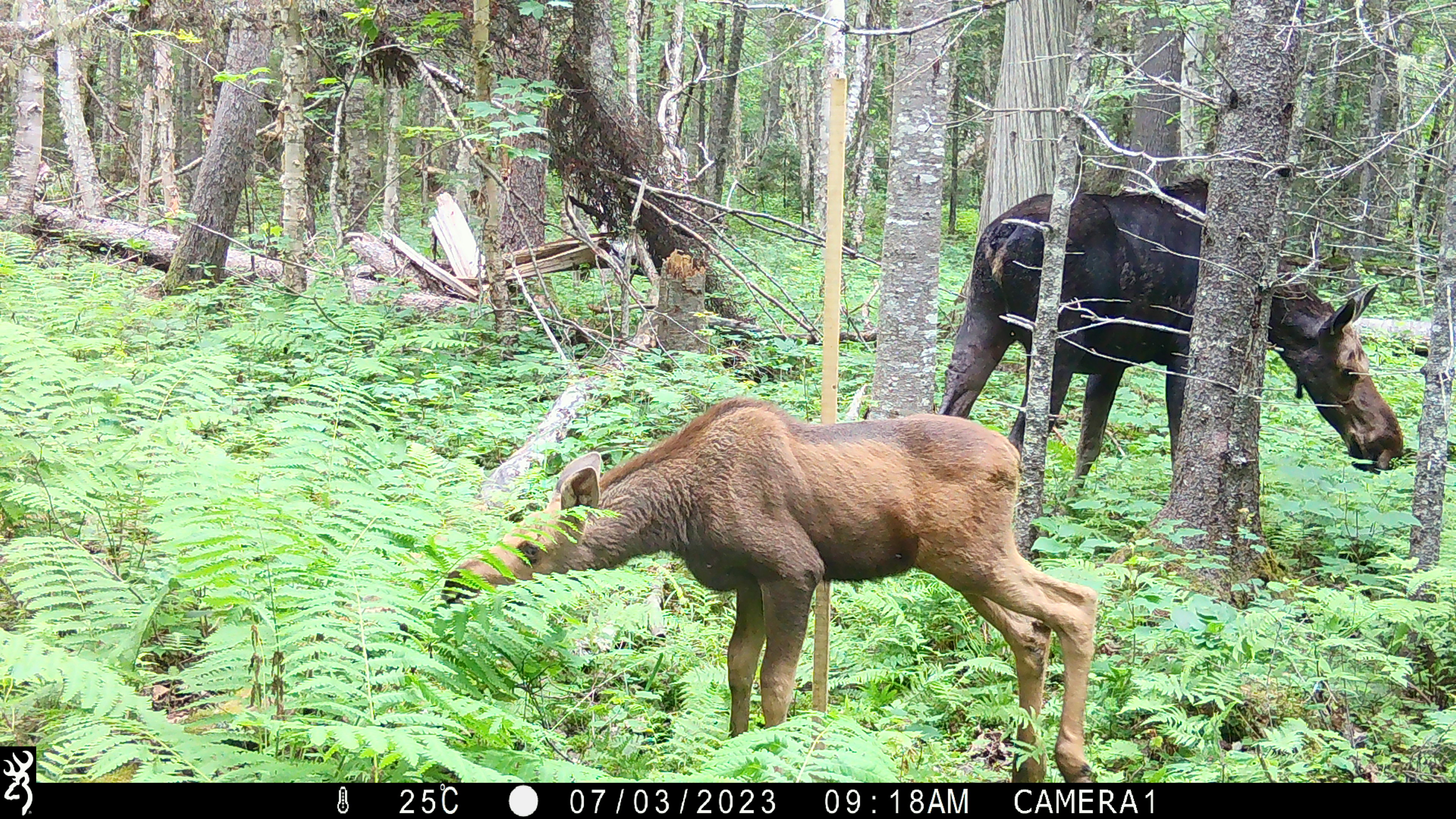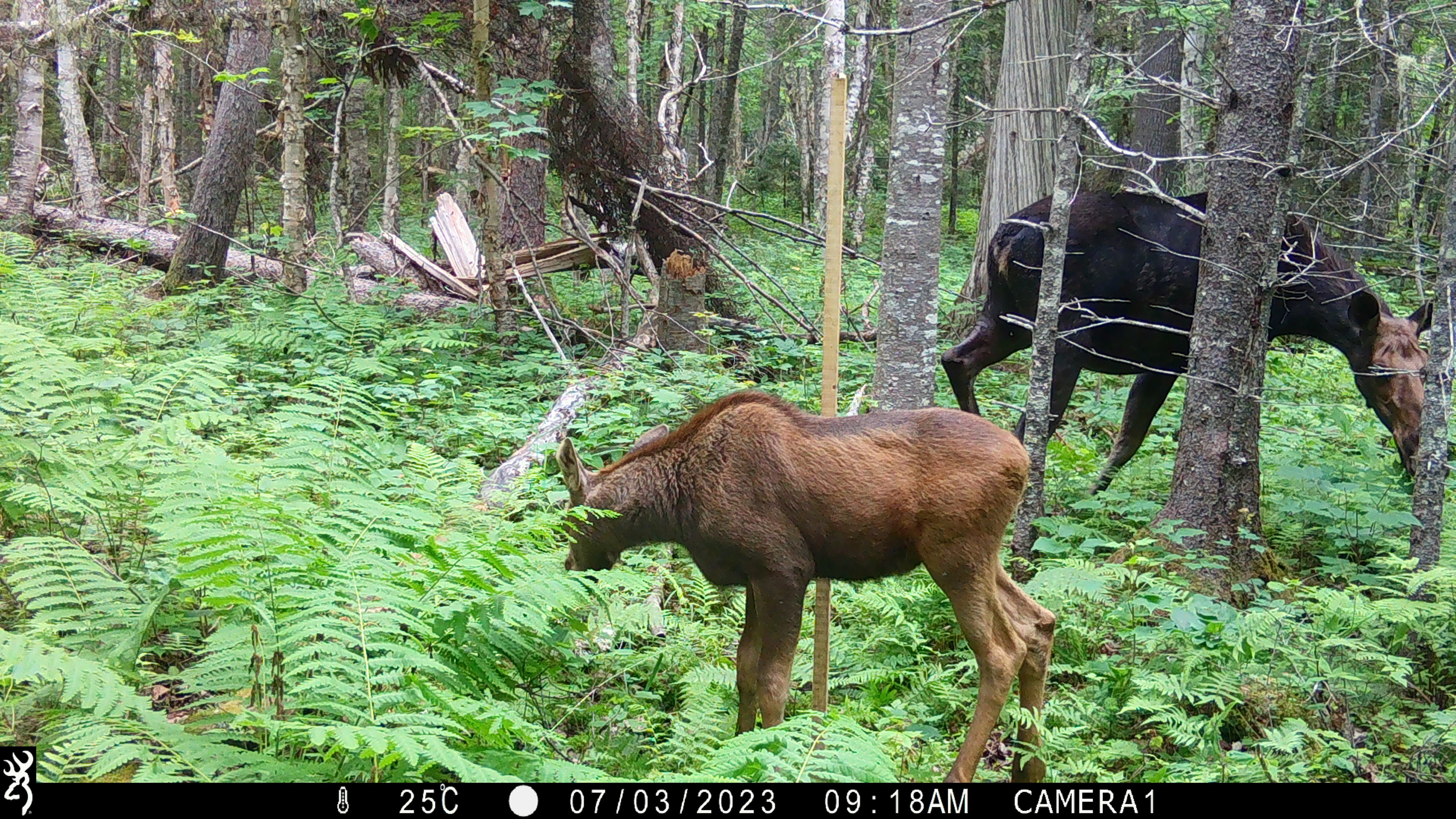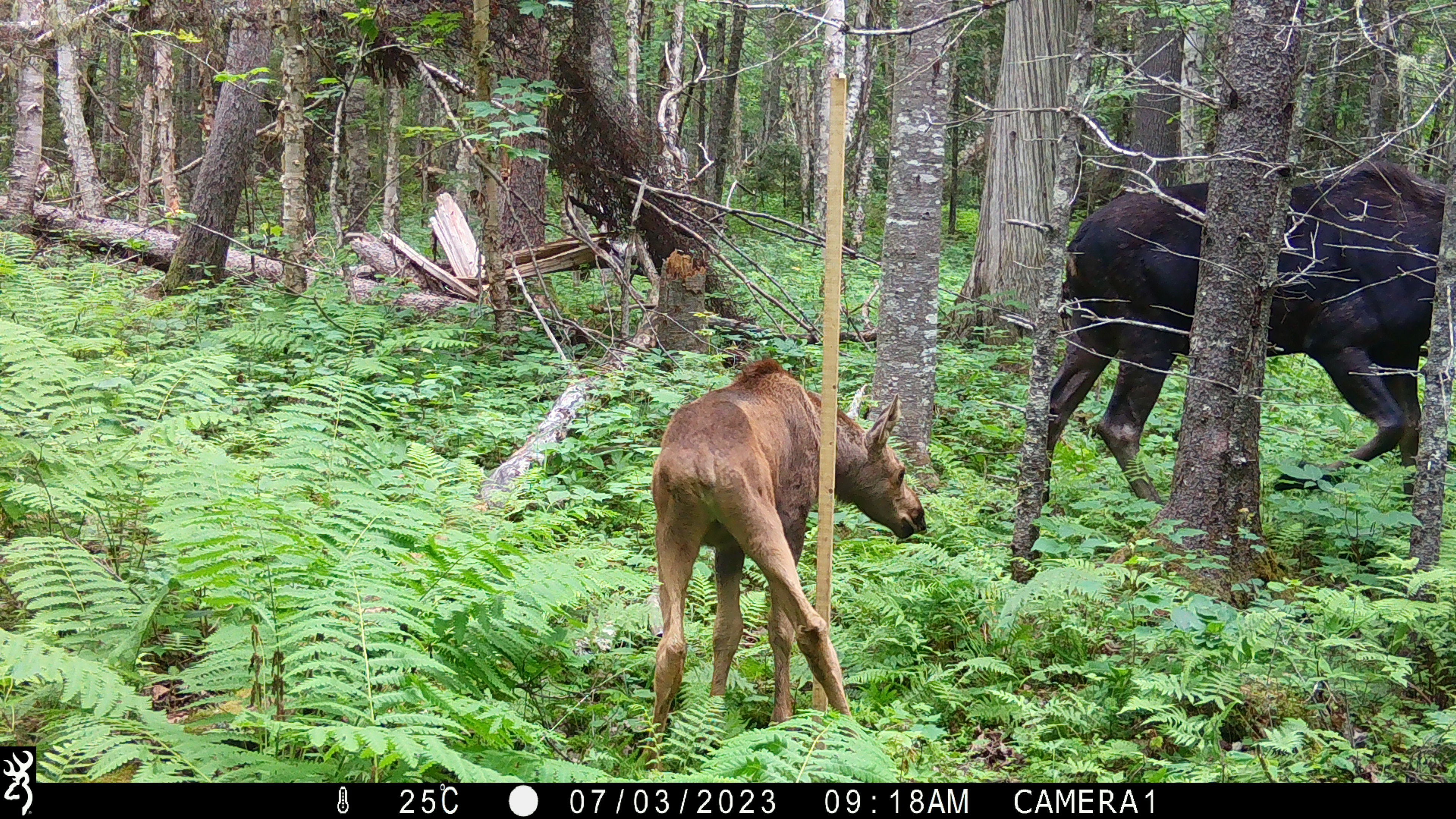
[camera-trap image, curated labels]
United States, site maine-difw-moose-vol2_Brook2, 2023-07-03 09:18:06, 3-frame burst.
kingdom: Animalia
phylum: Chordata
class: Mammalia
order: Artiodactyla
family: Cervidae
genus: Alces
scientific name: Alces alces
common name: moose